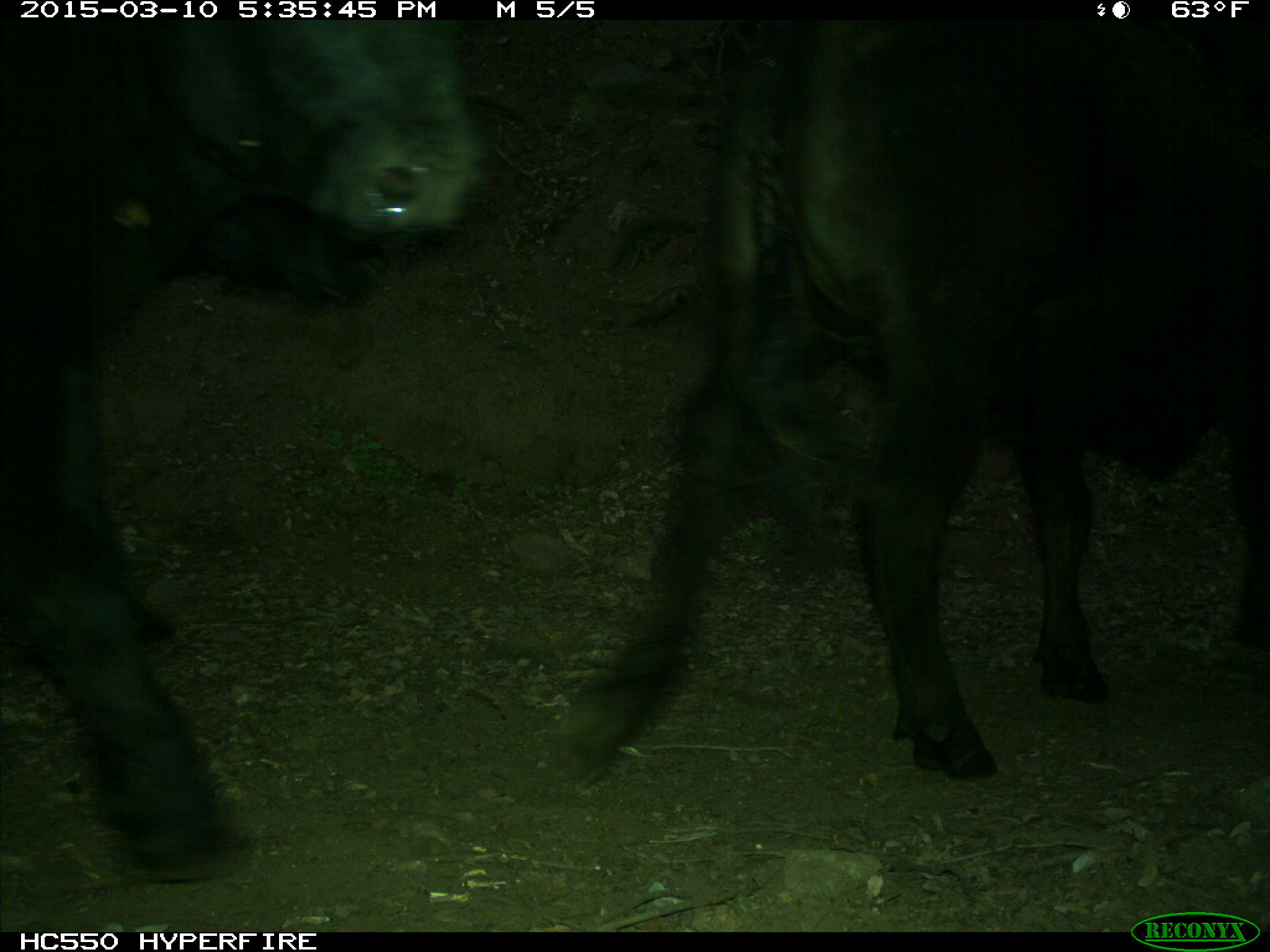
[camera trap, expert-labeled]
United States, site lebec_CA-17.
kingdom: Animalia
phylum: Chordata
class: Mammalia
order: Artiodactyla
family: Bovidae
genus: Bos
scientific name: Bos taurus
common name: domestic cow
Bos taurus (domestic cow).